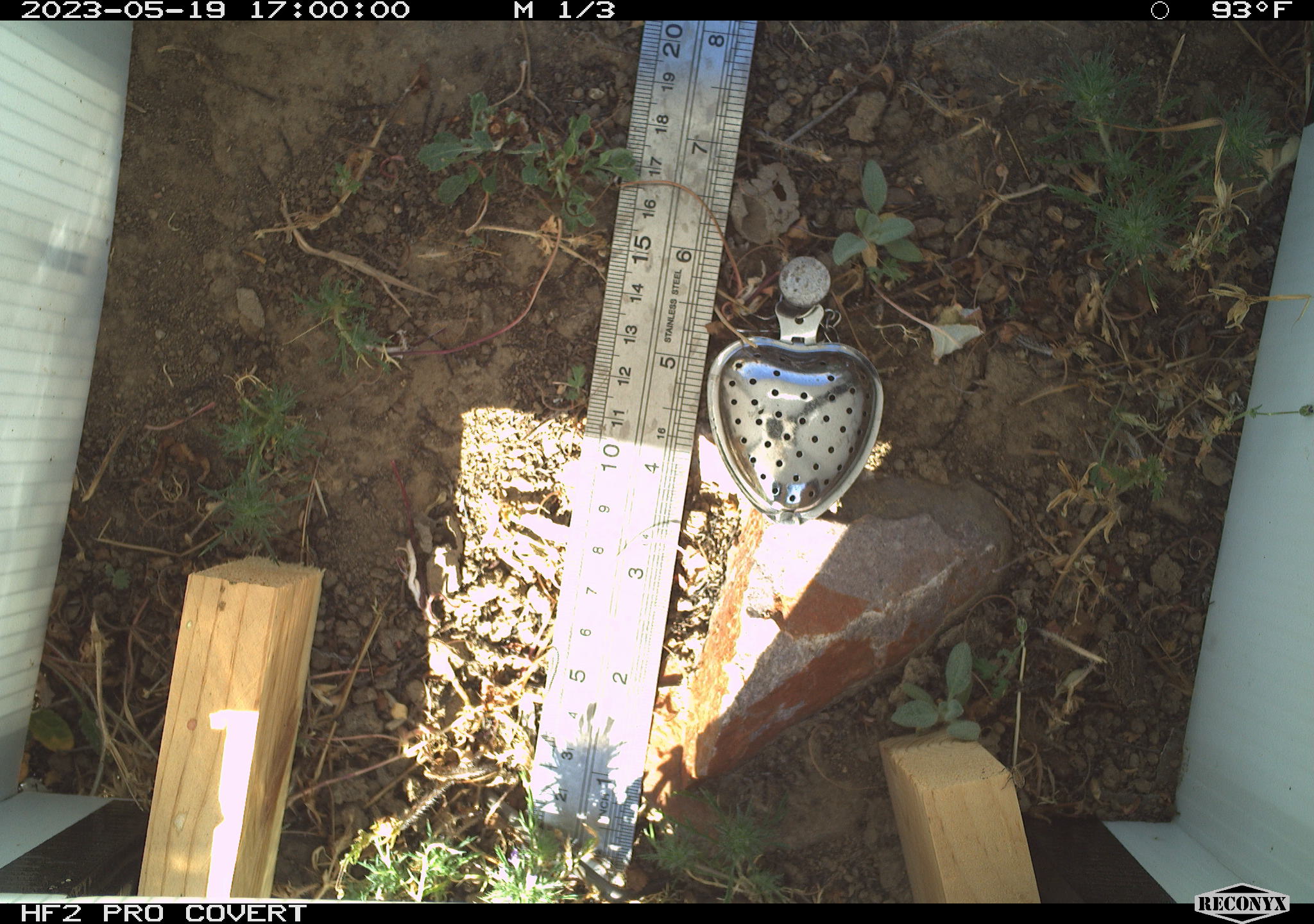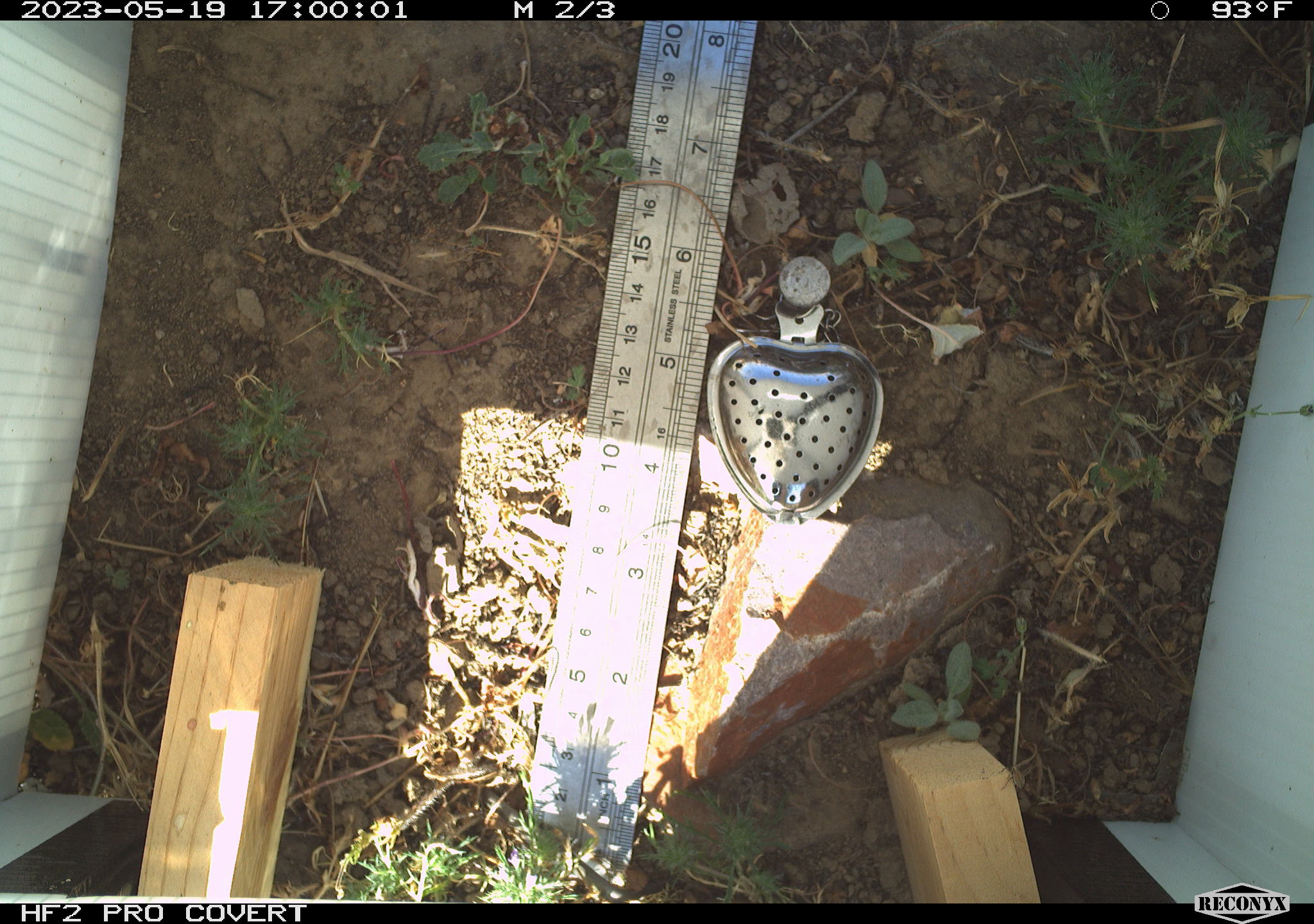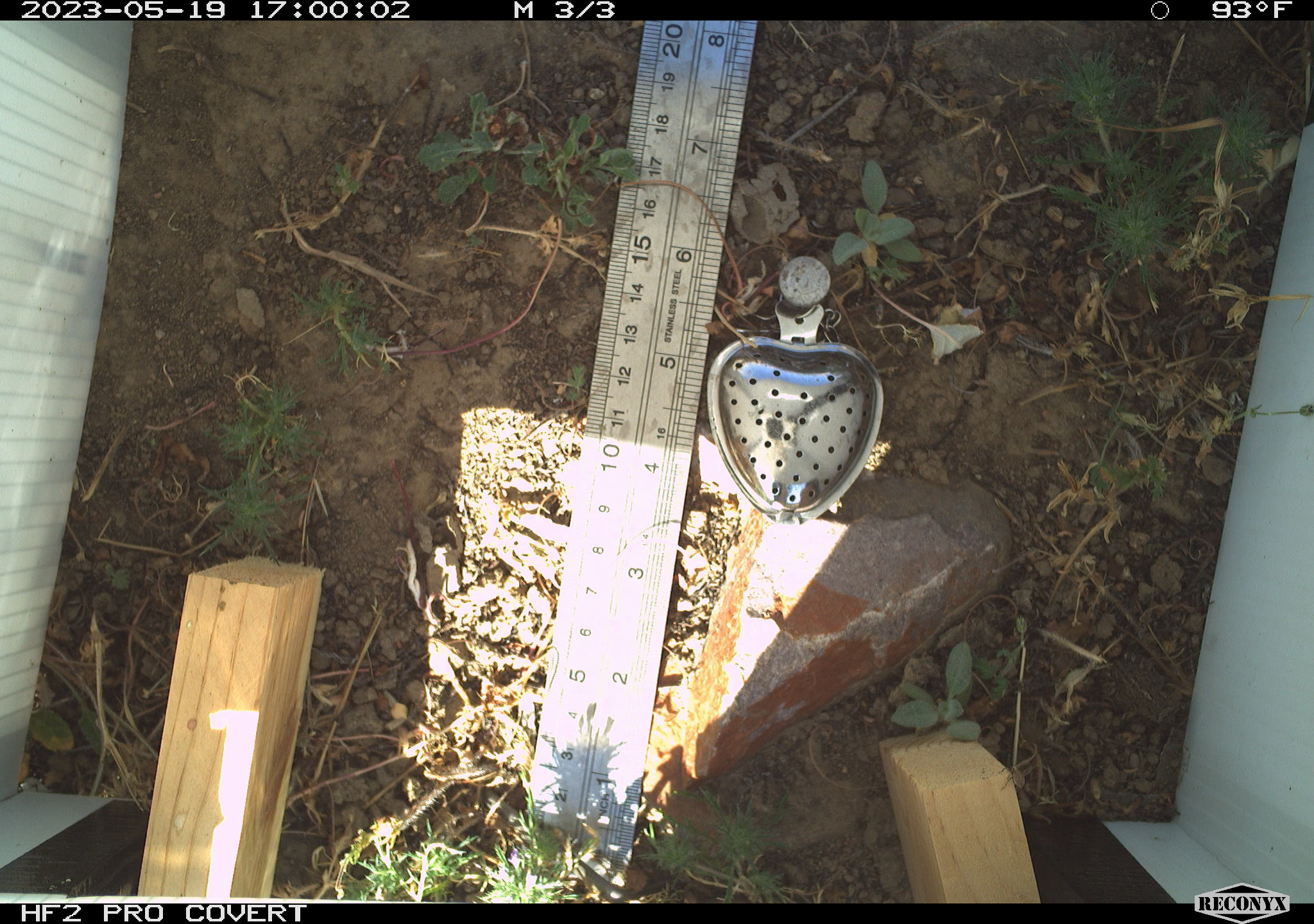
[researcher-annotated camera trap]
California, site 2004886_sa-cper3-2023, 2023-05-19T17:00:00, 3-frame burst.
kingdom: Animalia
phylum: Chordata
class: Amphibia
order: Anura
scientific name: Anura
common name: frogs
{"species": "frogs (Anura)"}